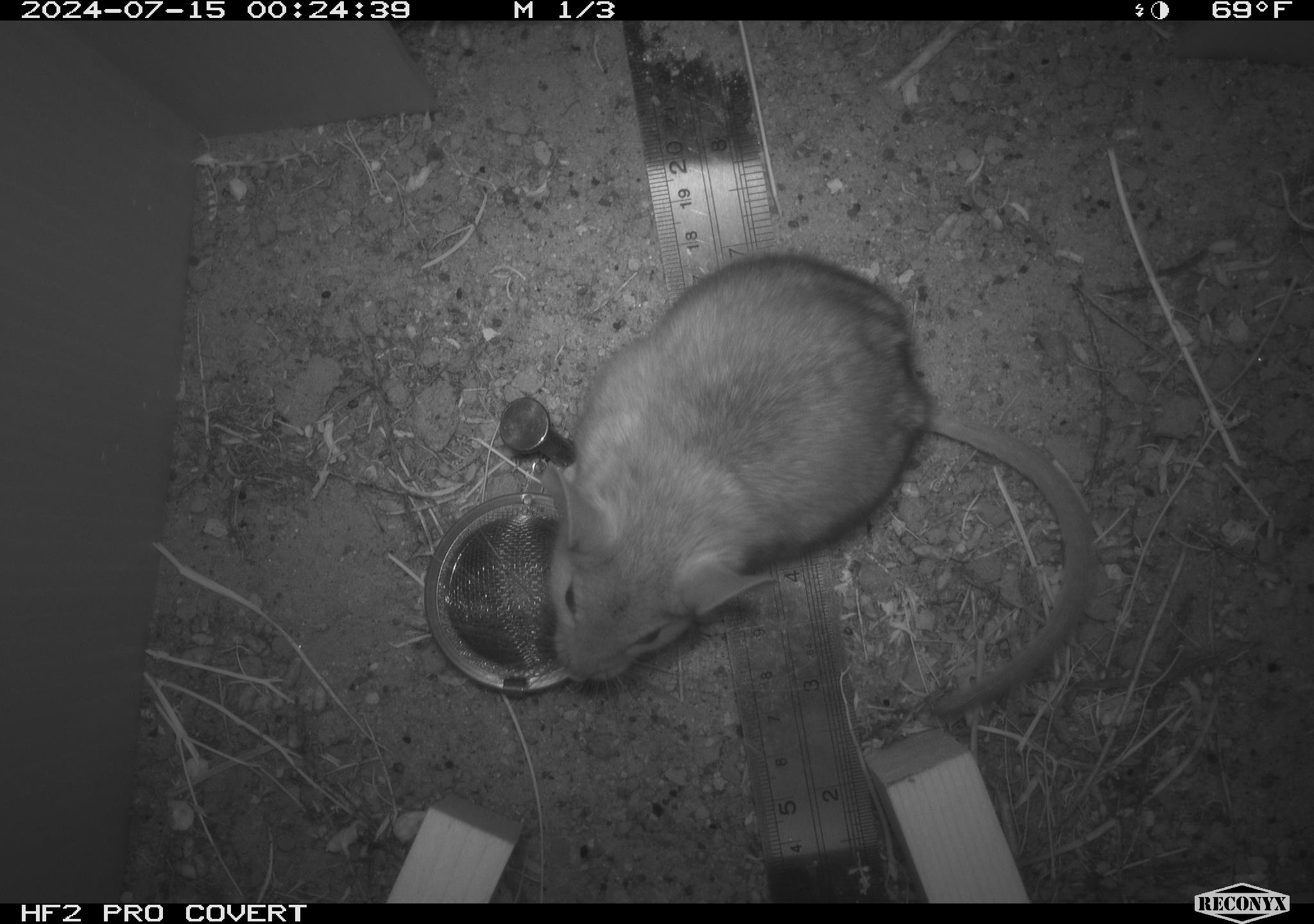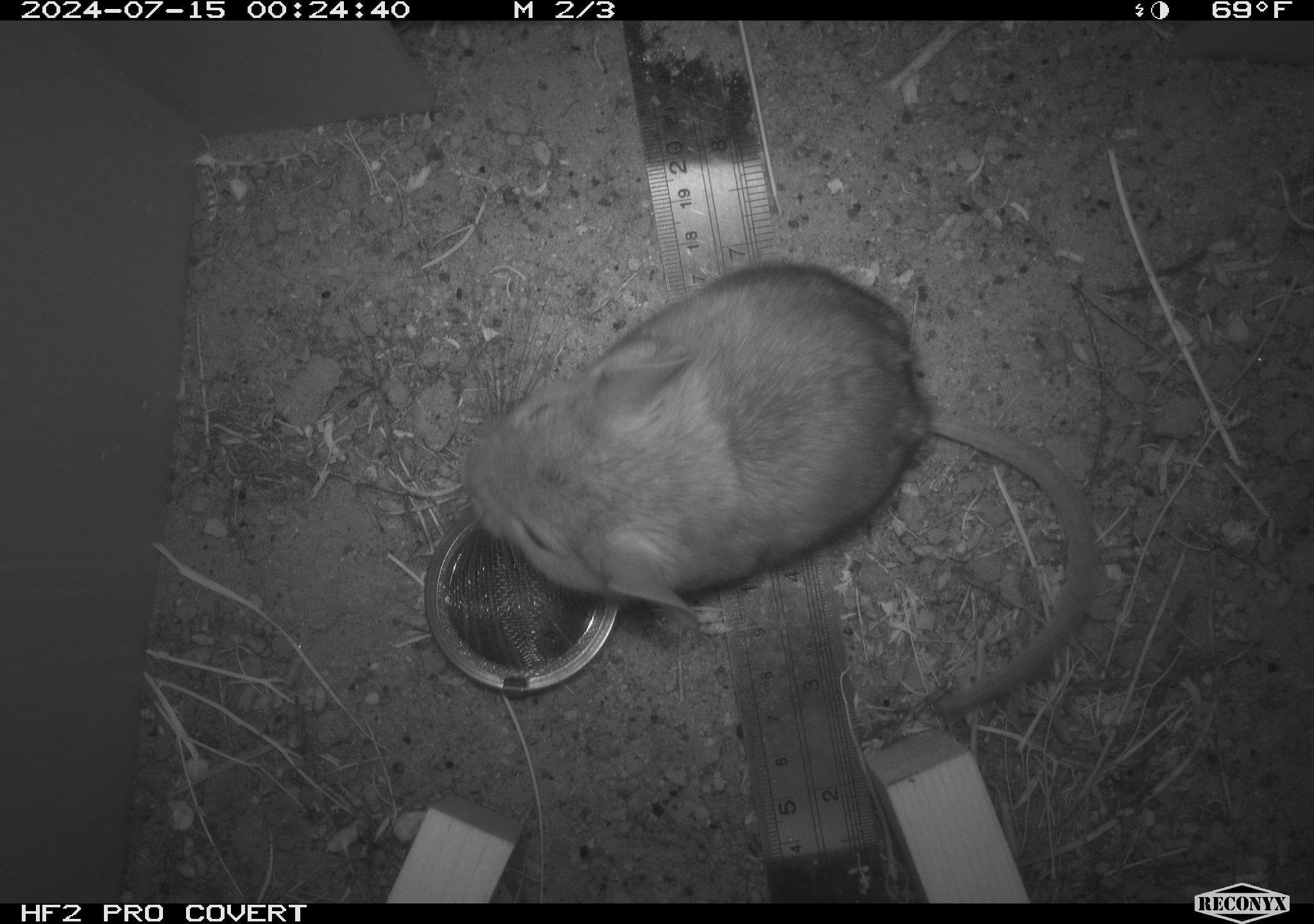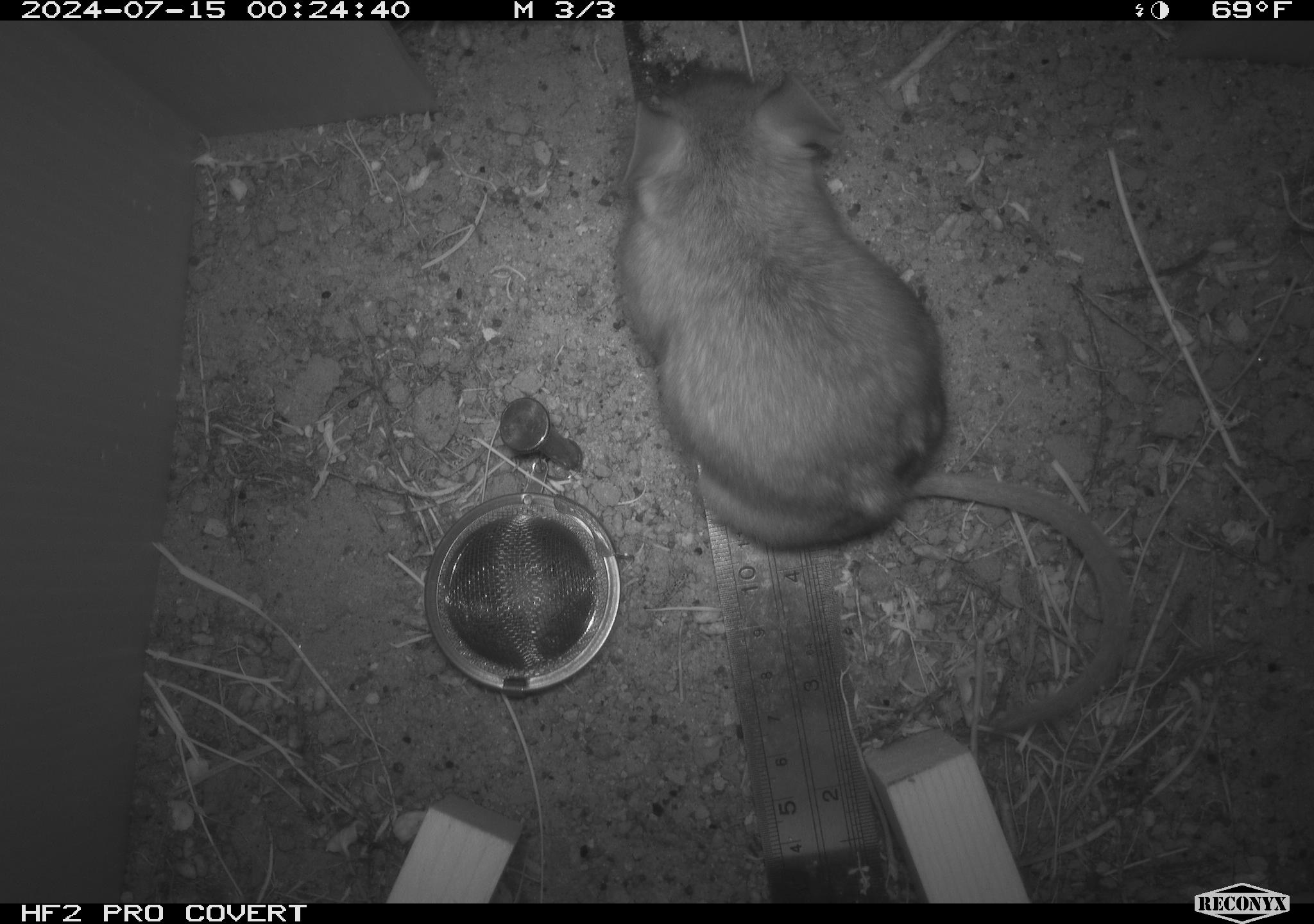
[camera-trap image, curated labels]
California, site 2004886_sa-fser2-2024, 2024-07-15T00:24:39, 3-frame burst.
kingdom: Animalia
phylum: Chordata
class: Mammalia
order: Rodentia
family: Cricetidae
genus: Neotoma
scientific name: Neotoma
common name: pack rat or woodrat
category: neotoma species